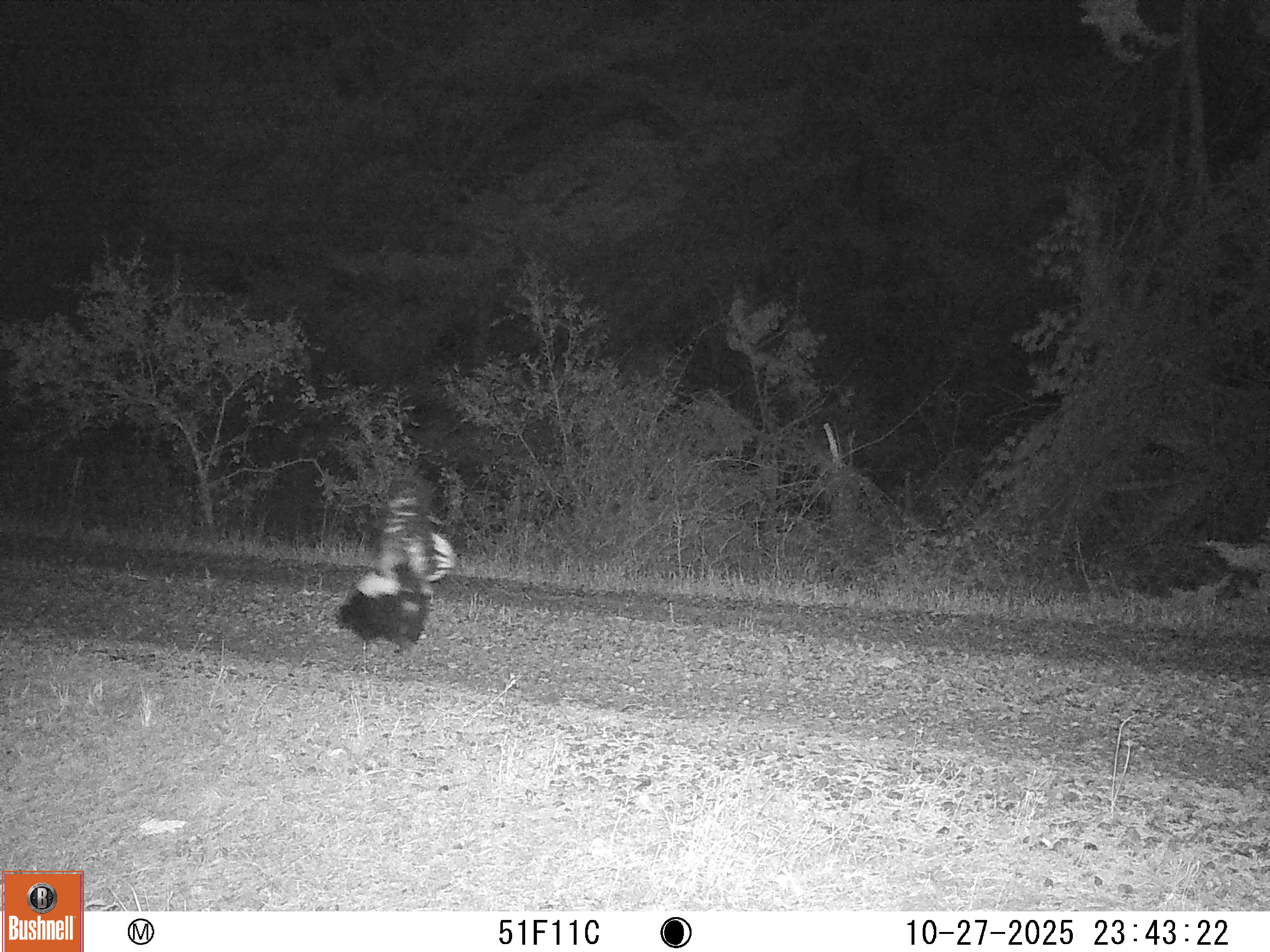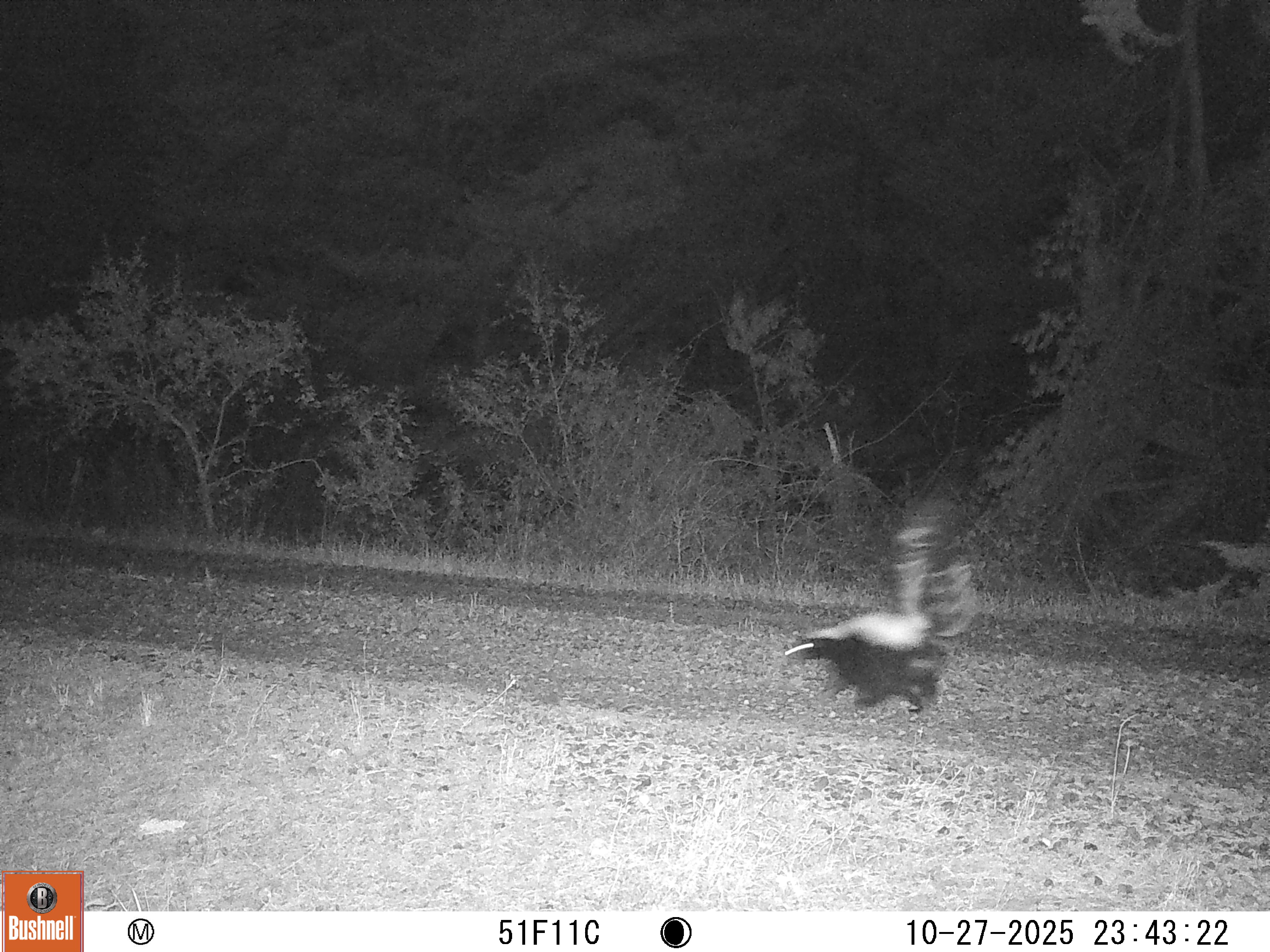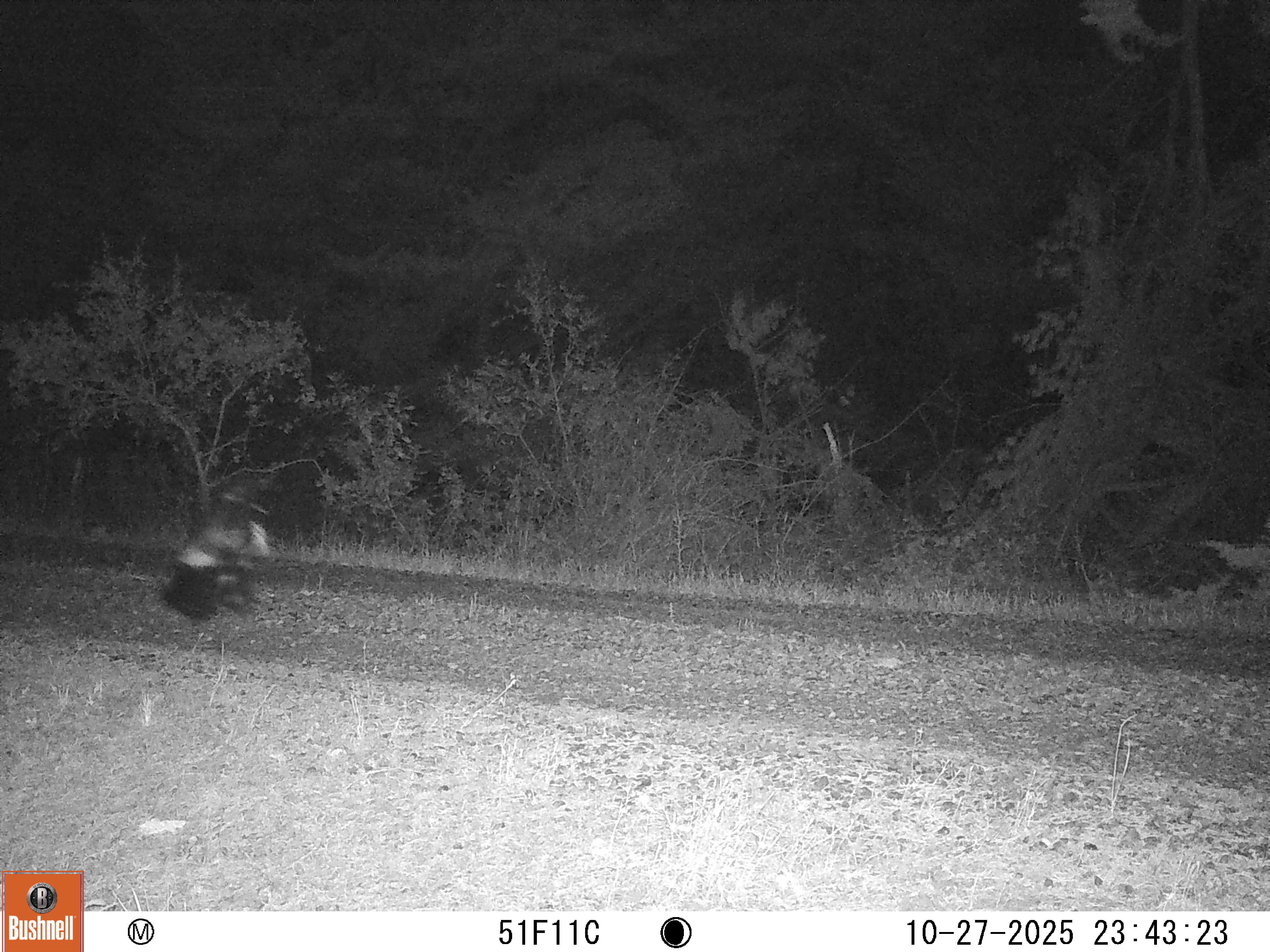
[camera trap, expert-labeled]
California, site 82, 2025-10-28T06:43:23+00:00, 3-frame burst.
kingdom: Animalia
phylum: Chordata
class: Mammalia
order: Carnivora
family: Mephitidae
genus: Mephitis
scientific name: Mephitis mephitis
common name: striped skunk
Striped skunk (Mephitis mephitis).